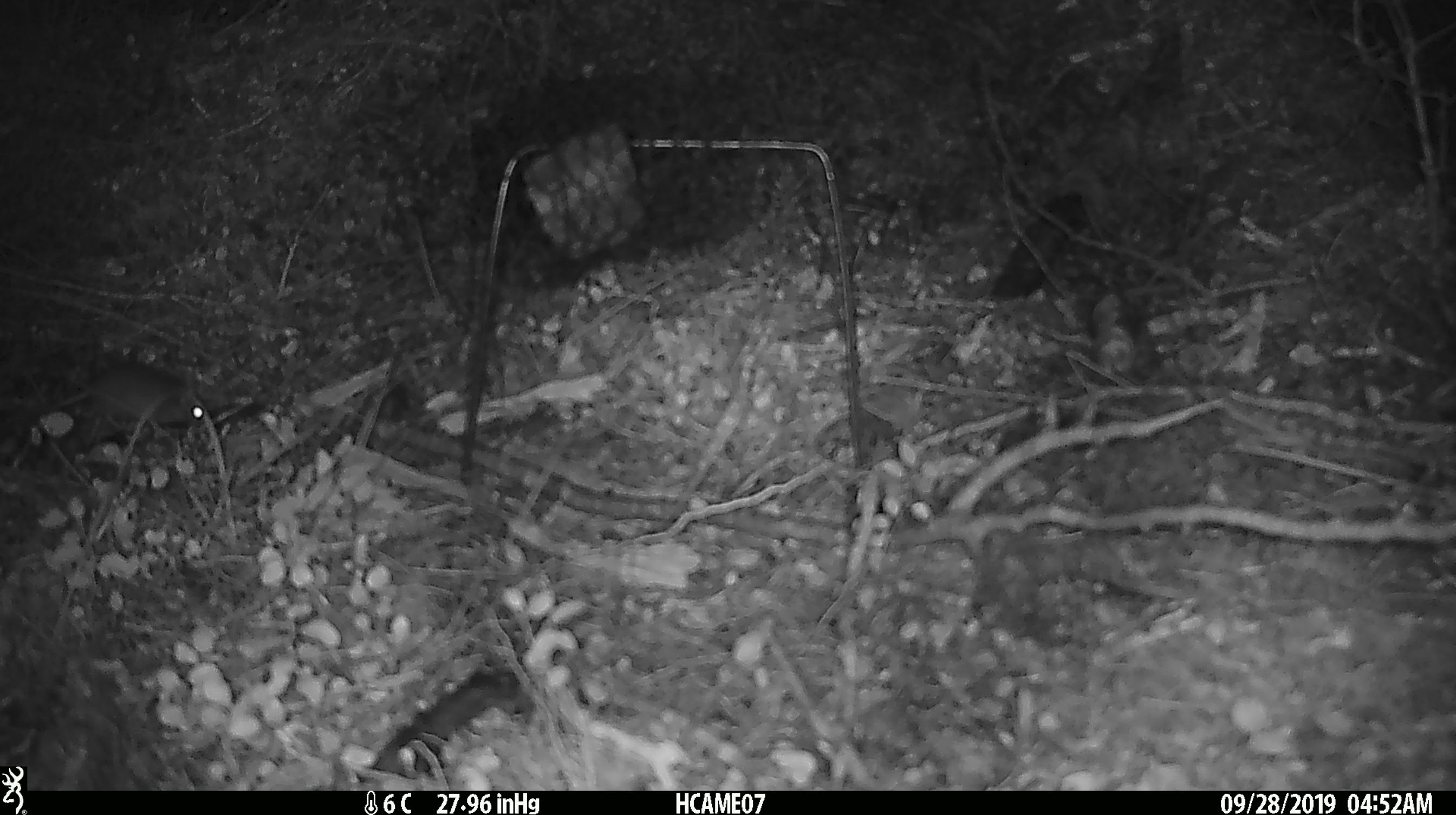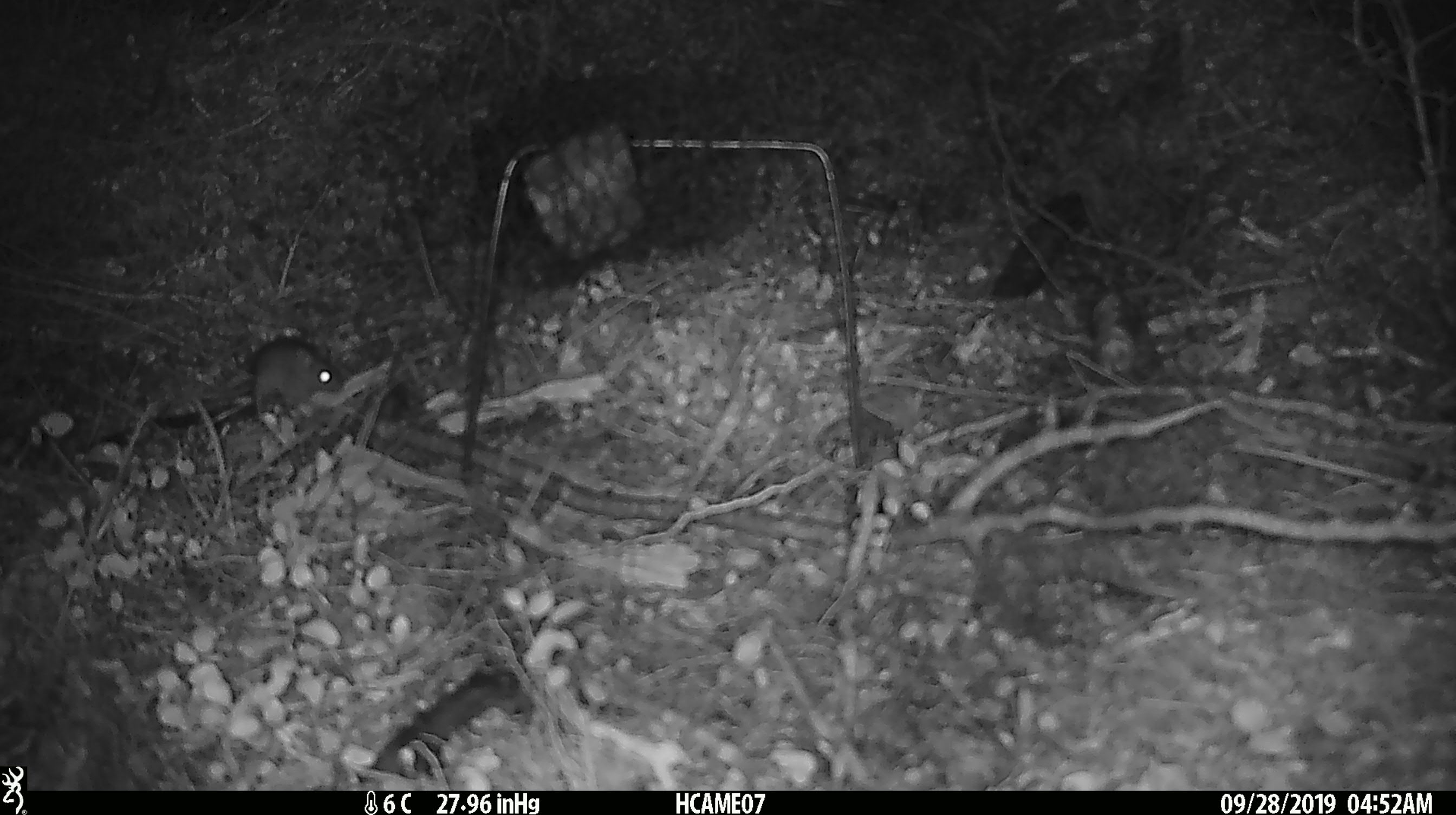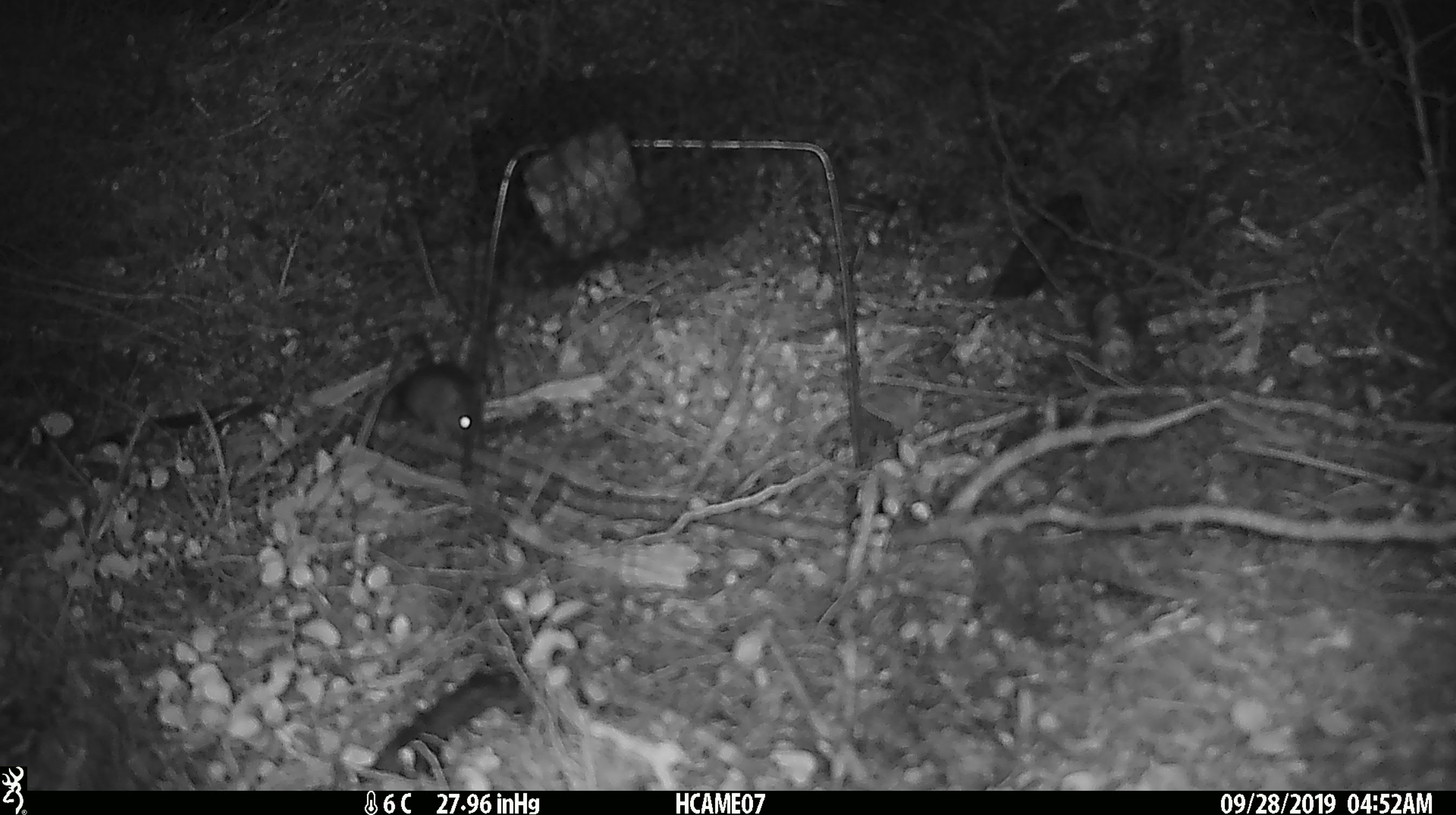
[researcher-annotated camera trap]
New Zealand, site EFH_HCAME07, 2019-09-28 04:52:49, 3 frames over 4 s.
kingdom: Animalia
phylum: Chordata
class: Mammalia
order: Rodentia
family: Muridae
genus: Mus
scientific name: Mus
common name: mouse